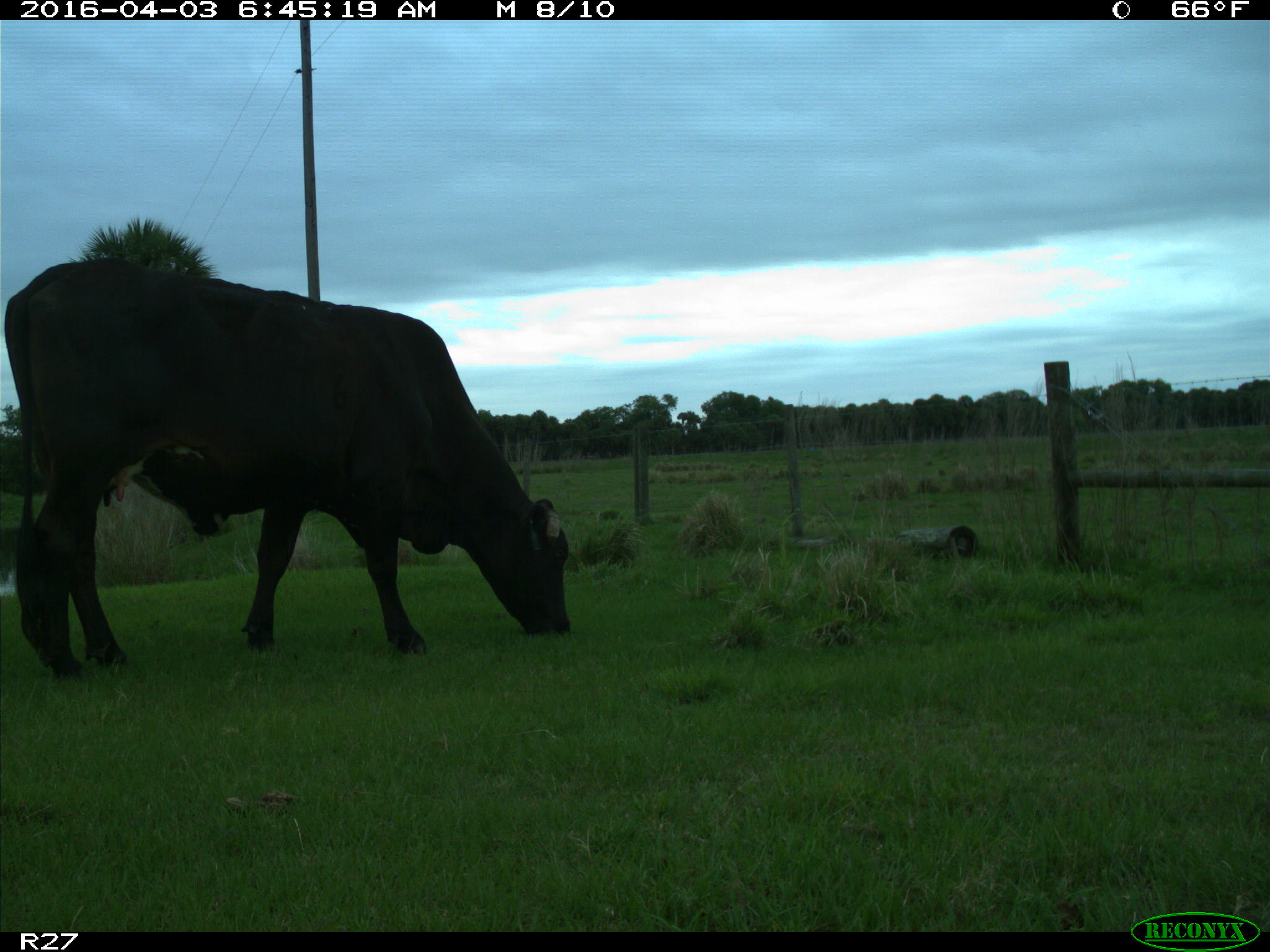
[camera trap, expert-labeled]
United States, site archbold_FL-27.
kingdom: Animalia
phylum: Chordata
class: Mammalia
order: Artiodactyla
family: Bovidae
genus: Bos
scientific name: Bos taurus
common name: domestic cow